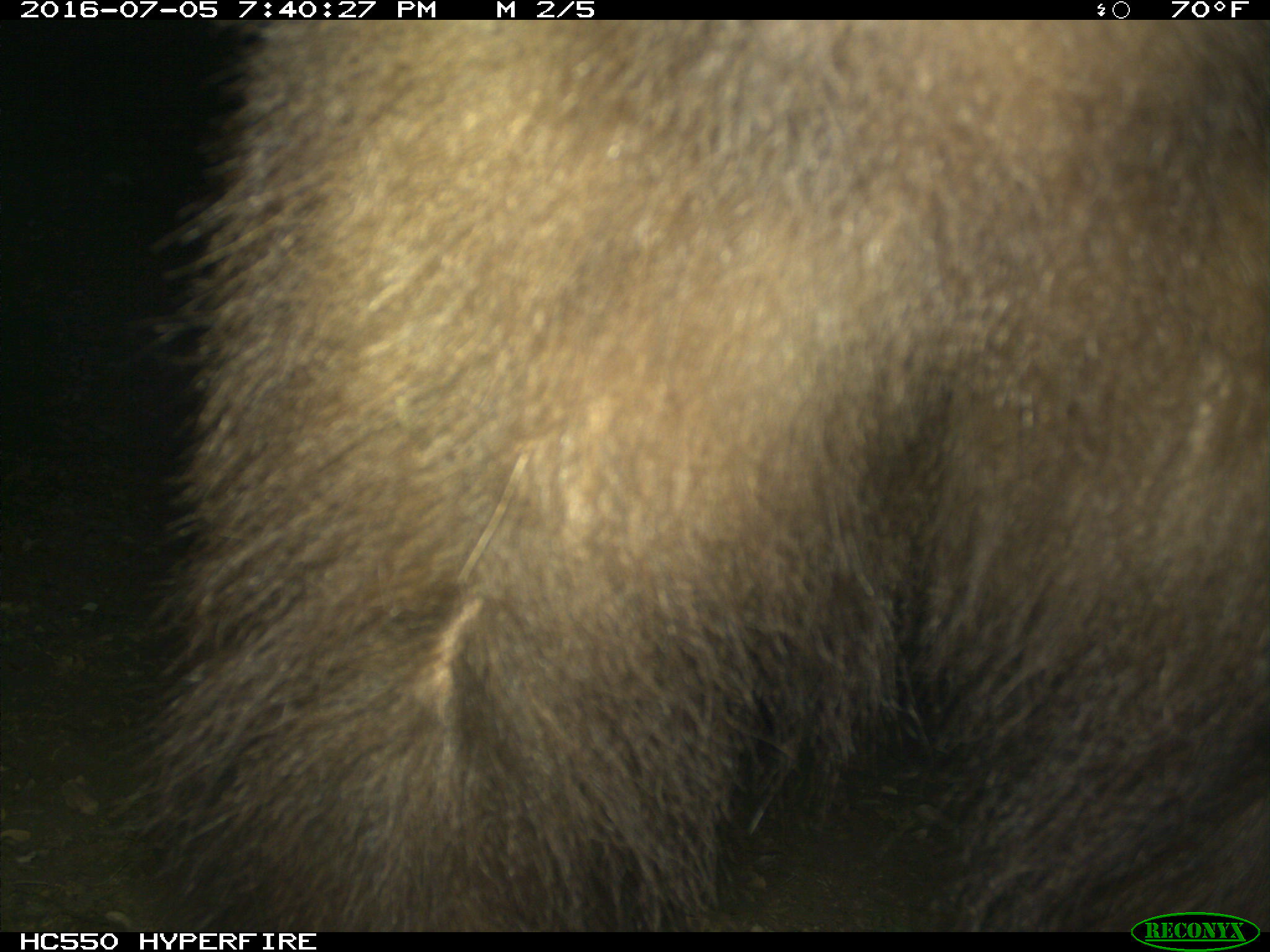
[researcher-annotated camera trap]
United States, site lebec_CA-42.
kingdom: Animalia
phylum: Chordata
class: Mammalia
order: Carnivora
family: Ursidae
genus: Ursus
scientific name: Ursus americanus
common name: american black bear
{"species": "Ursus americanus (american black bear)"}